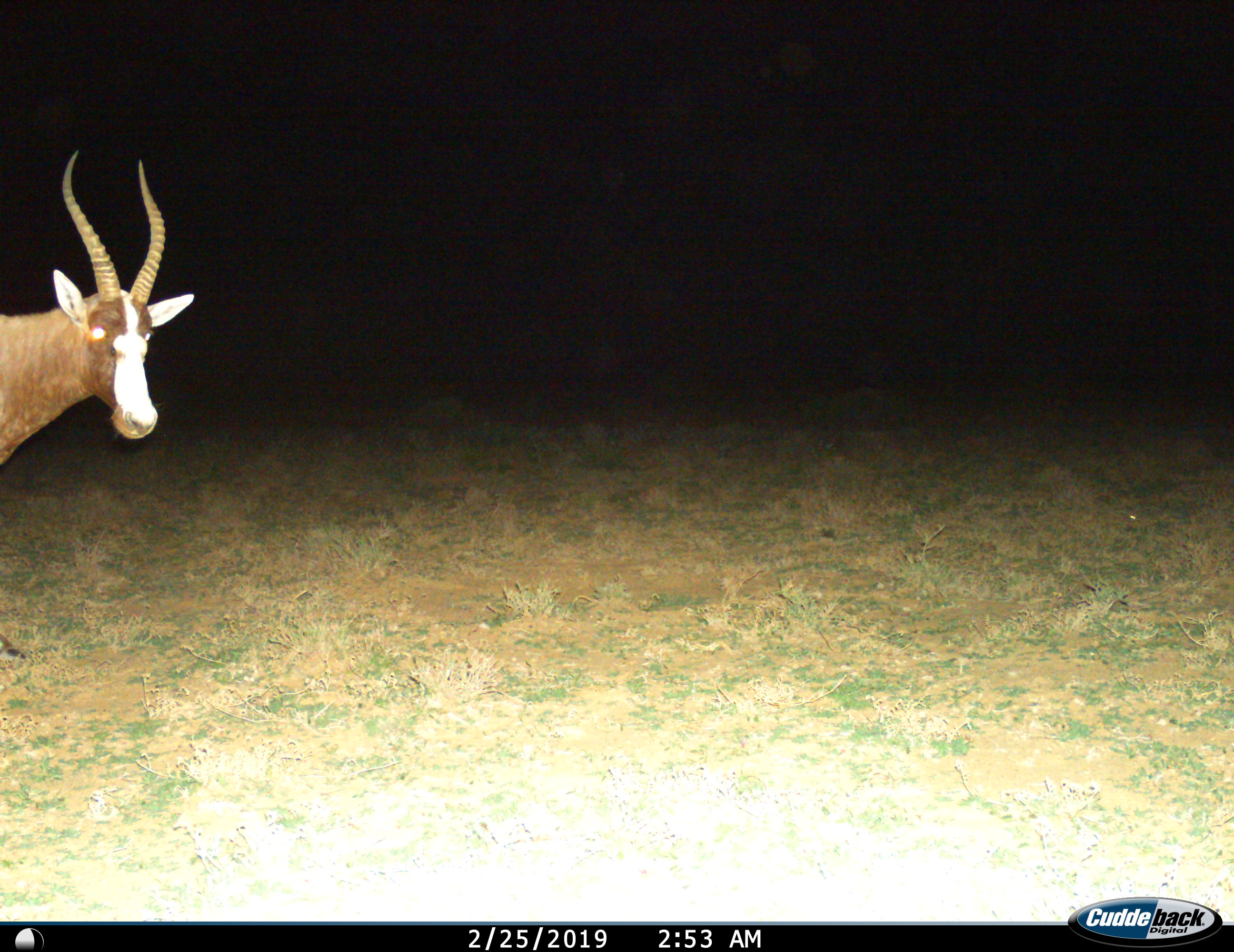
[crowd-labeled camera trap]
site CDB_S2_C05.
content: unidentified animal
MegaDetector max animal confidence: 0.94